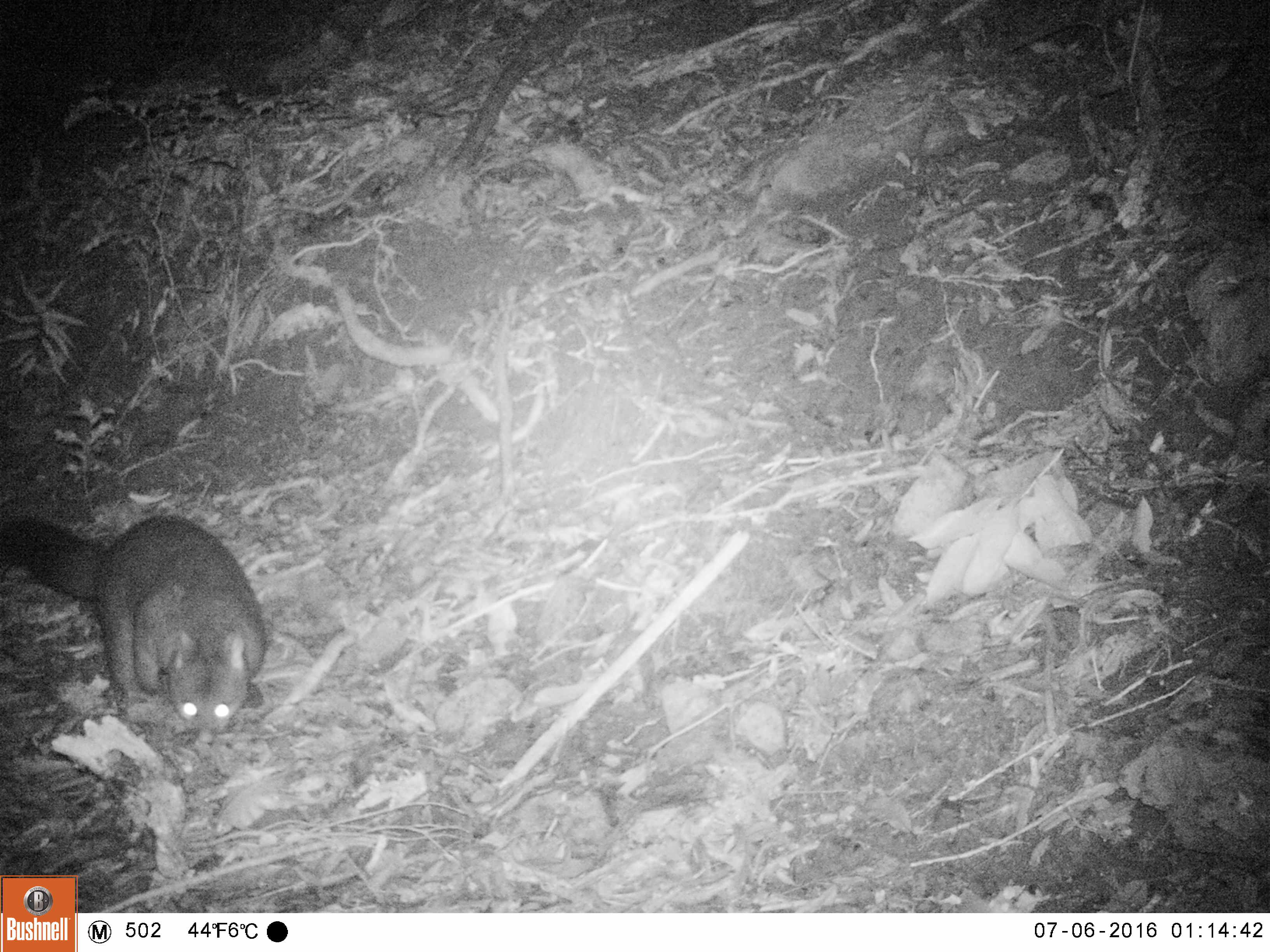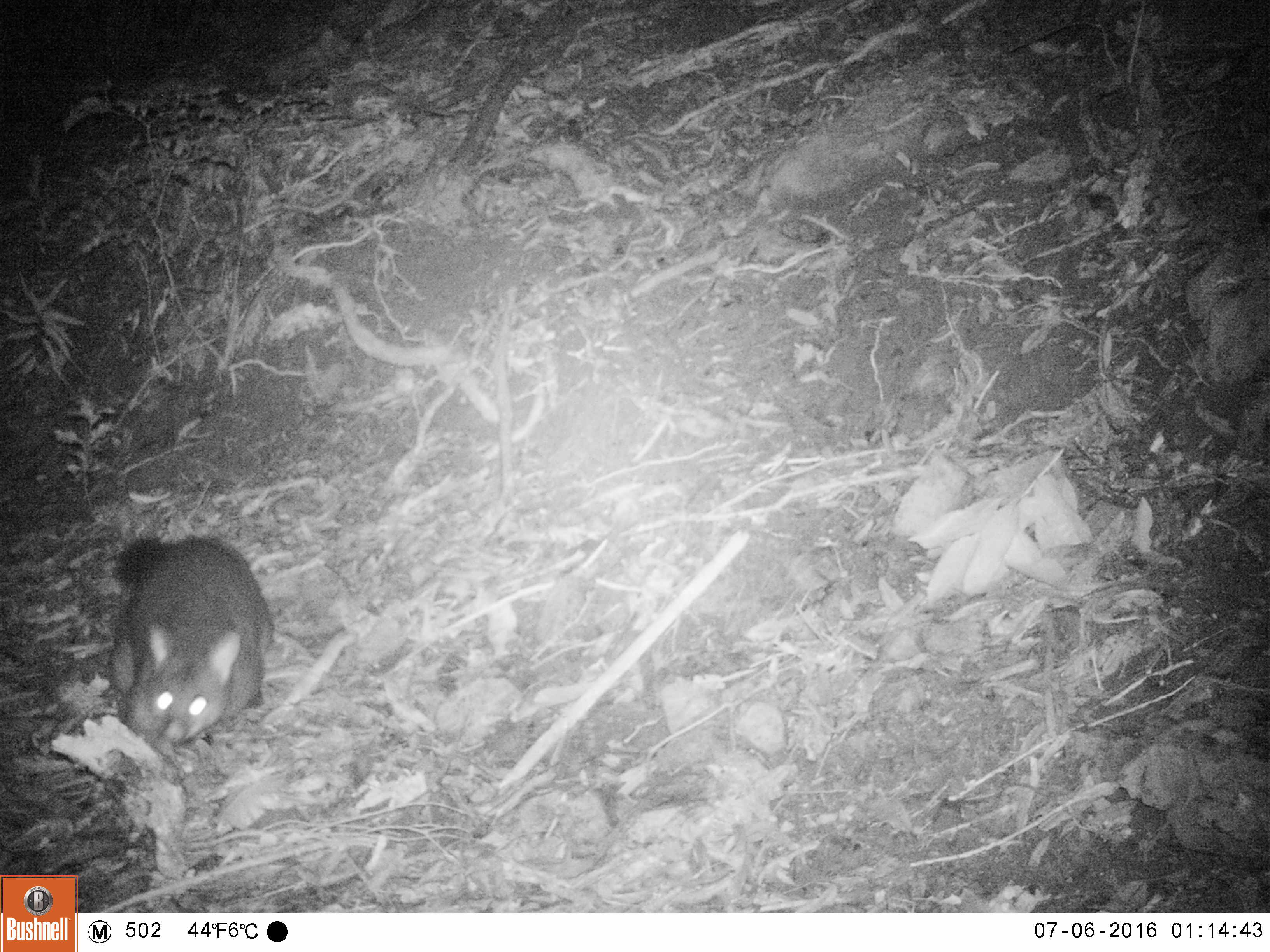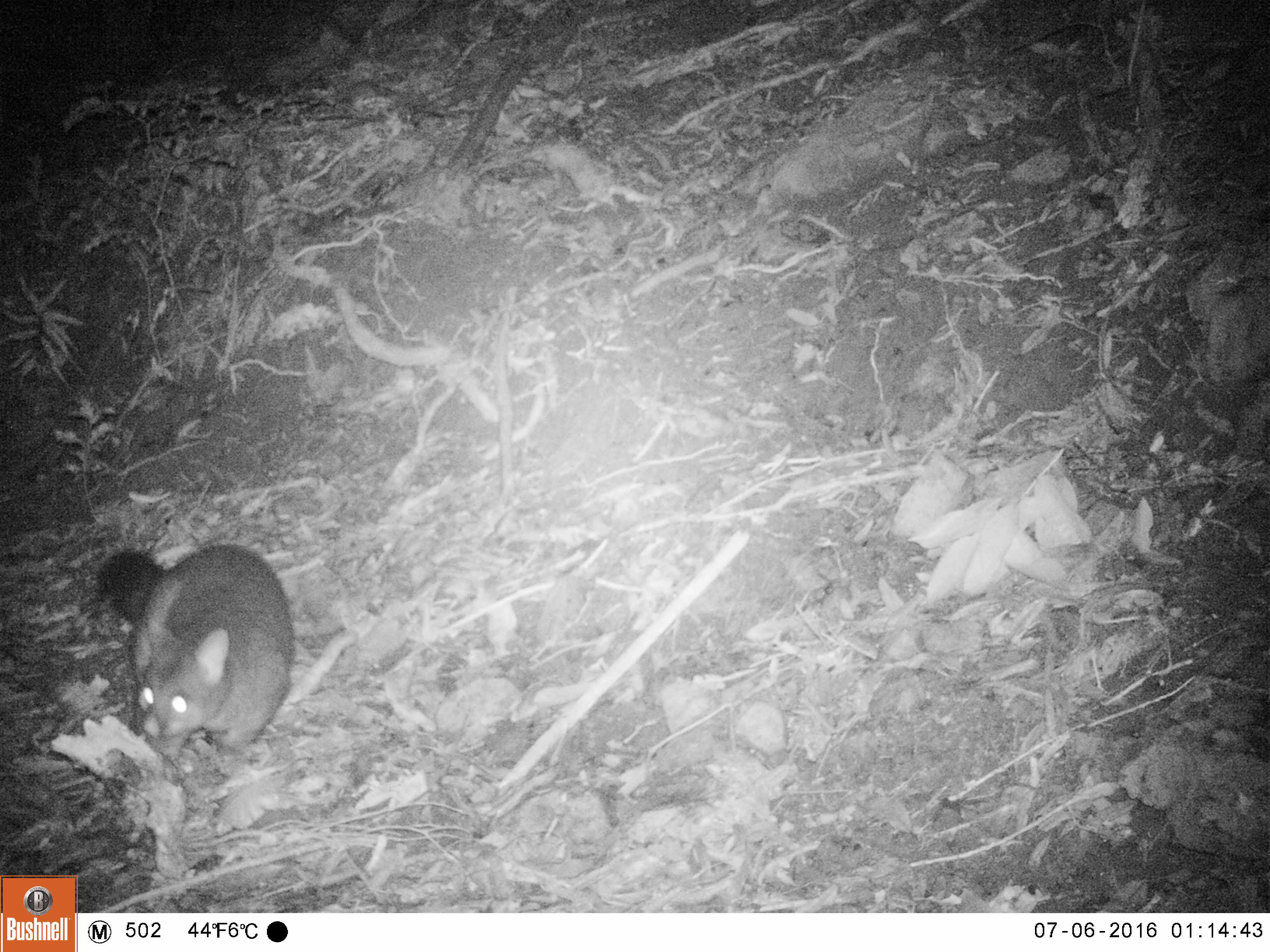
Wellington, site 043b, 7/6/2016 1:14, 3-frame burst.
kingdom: Animalia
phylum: Chordata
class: Mammalia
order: Didelphimorphia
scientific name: Didelphimorphia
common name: possum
Possum (Didelphimorphia).